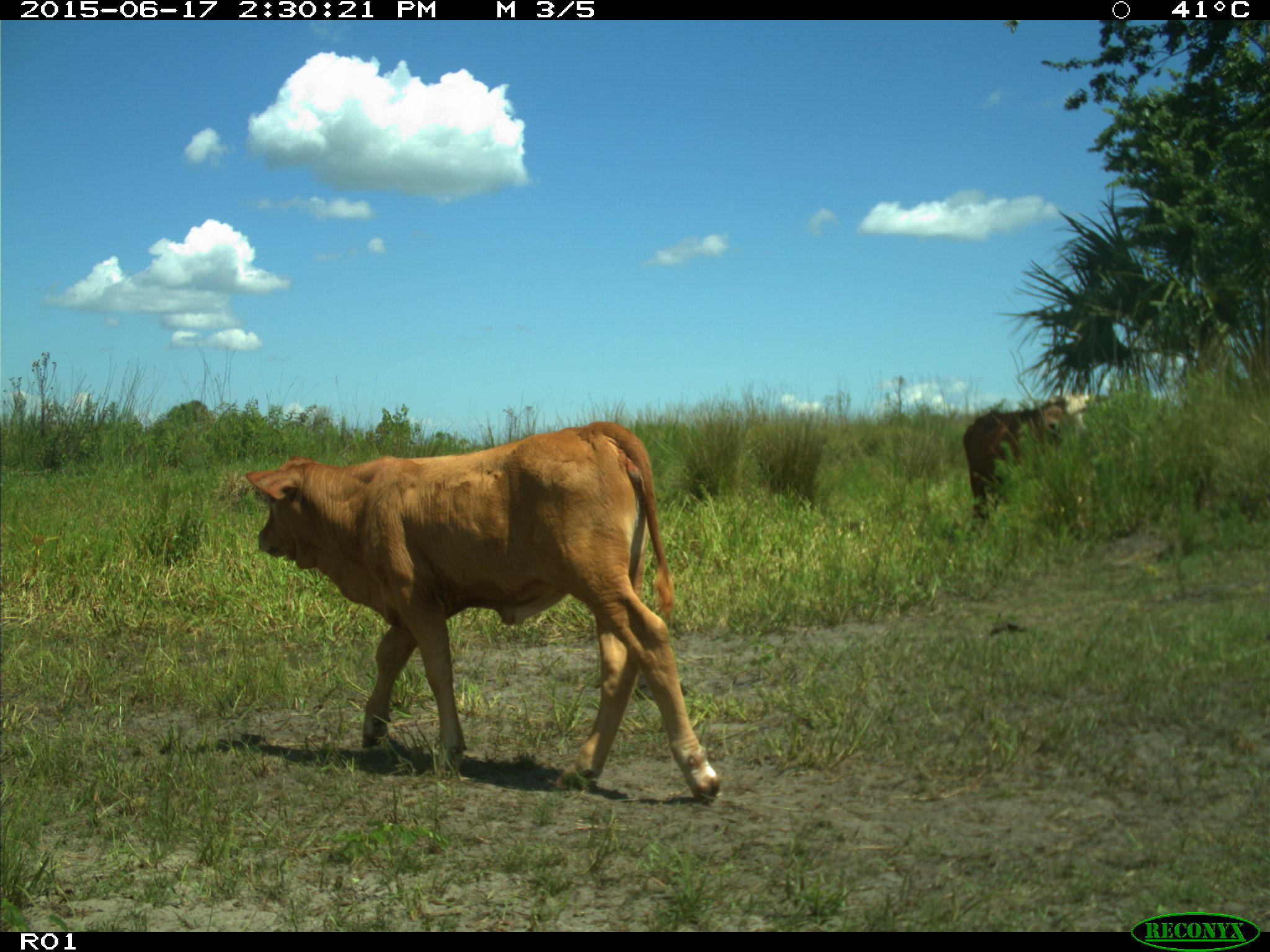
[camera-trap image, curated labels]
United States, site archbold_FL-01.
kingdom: Animalia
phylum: Chordata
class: Mammalia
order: Artiodactyla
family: Bovidae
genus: Bos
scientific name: Bos taurus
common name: domestic cow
Bos taurus (domestic cow).